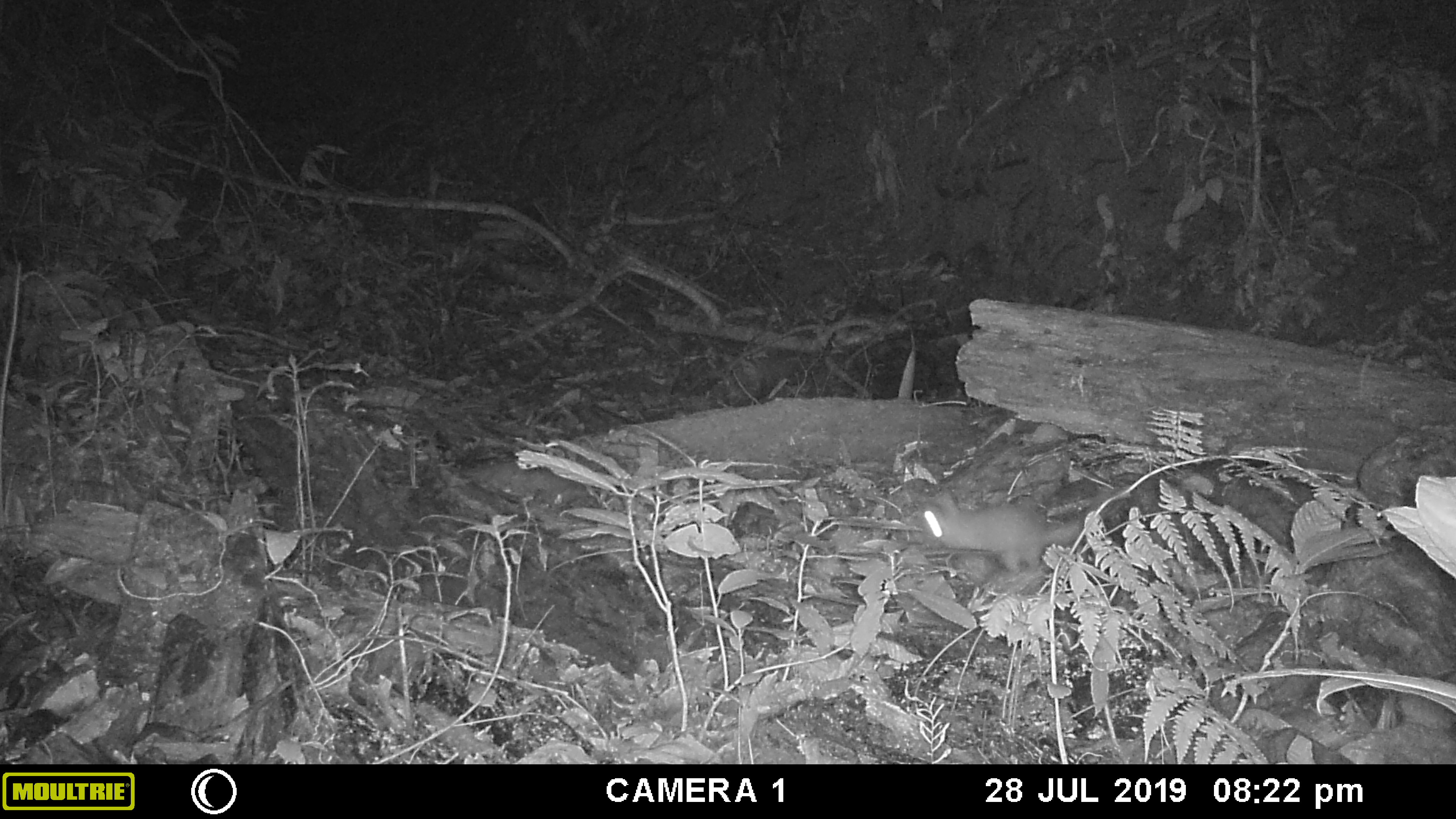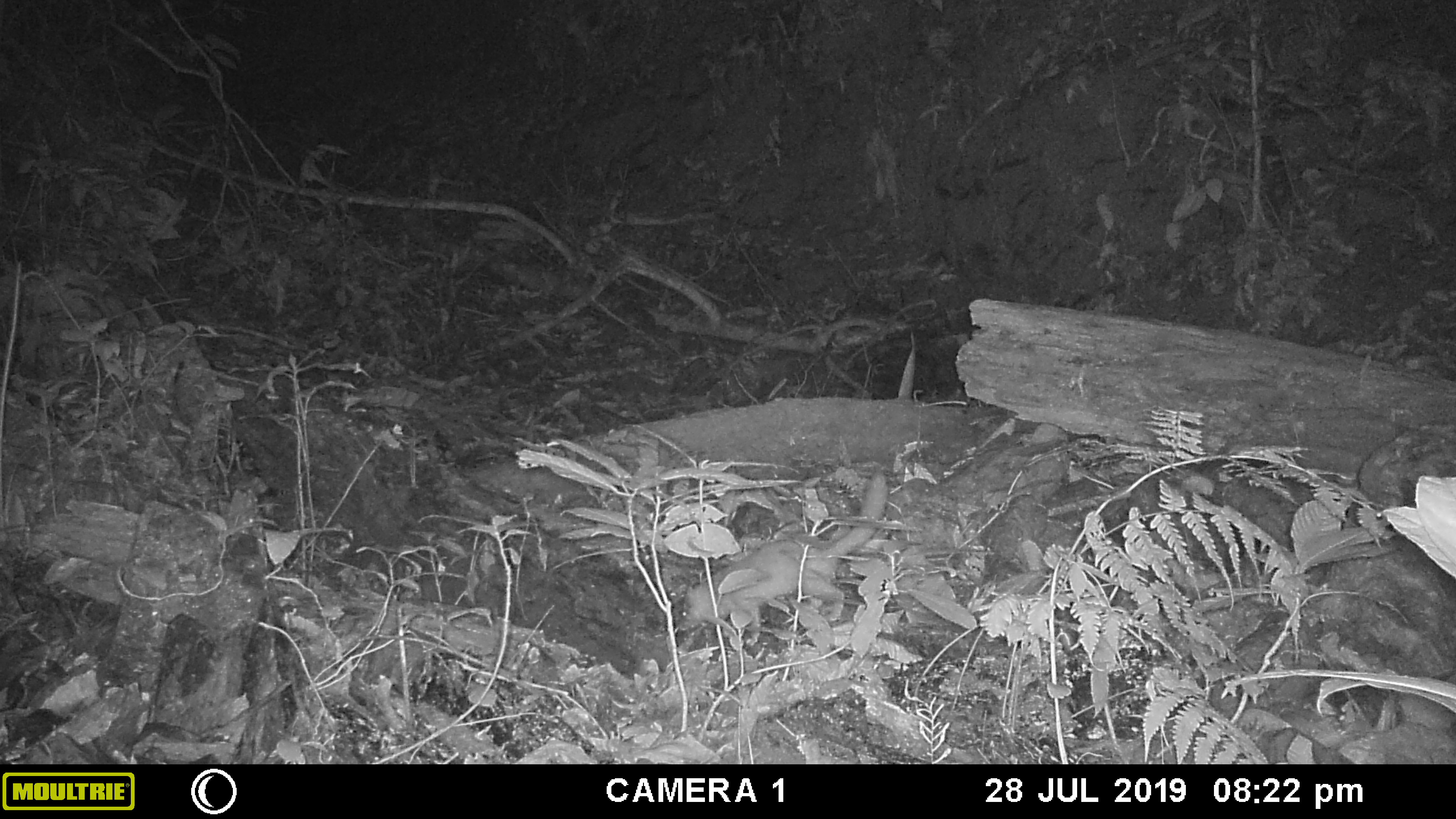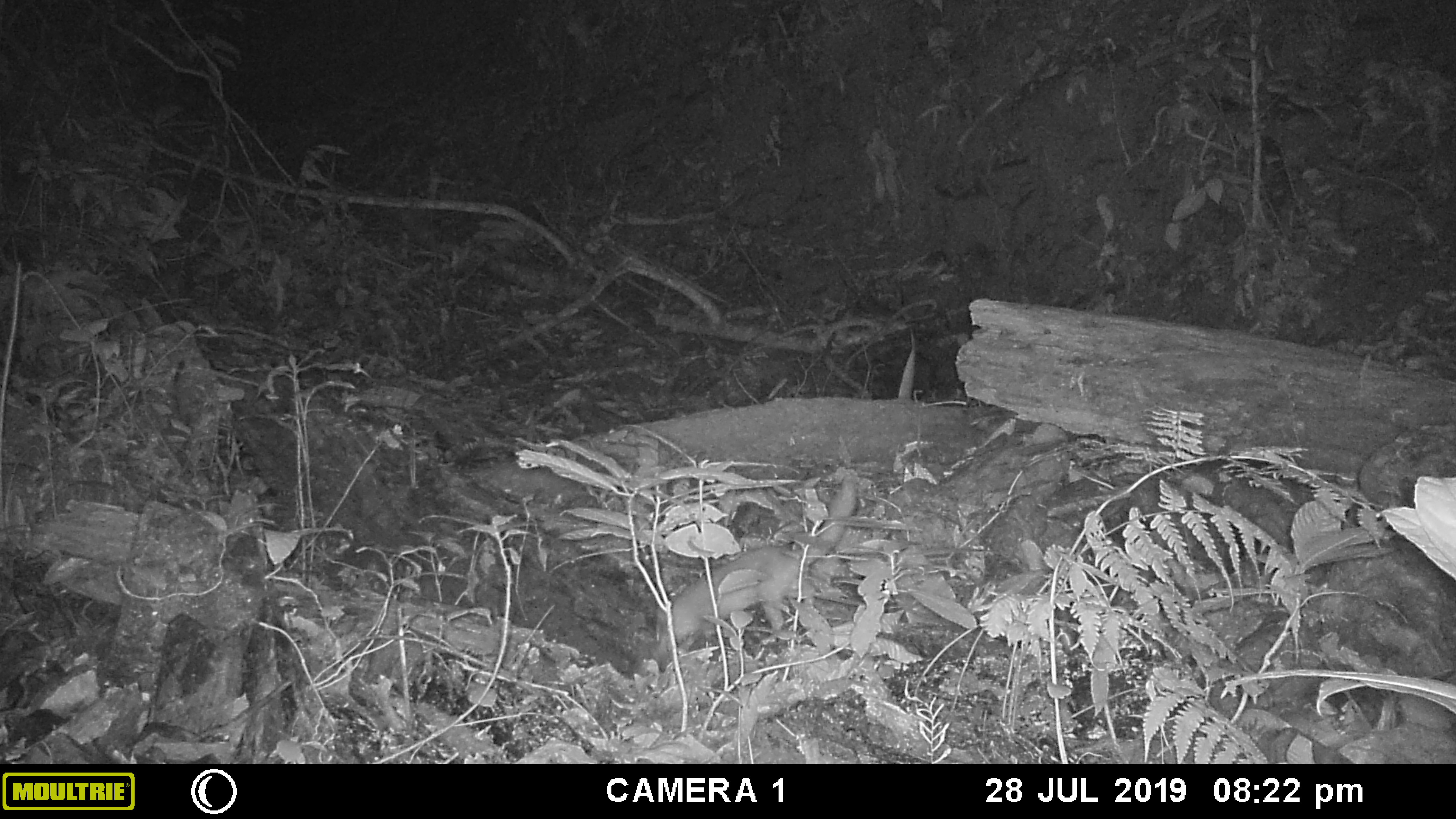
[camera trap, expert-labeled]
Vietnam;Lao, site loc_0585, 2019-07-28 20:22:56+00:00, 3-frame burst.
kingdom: Animalia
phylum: Chordata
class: Mammalia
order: Carnivora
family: Mustelidae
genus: Melogale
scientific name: Melogale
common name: ferret badger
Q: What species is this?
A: Ferret badger (Melogale).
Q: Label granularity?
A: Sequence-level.